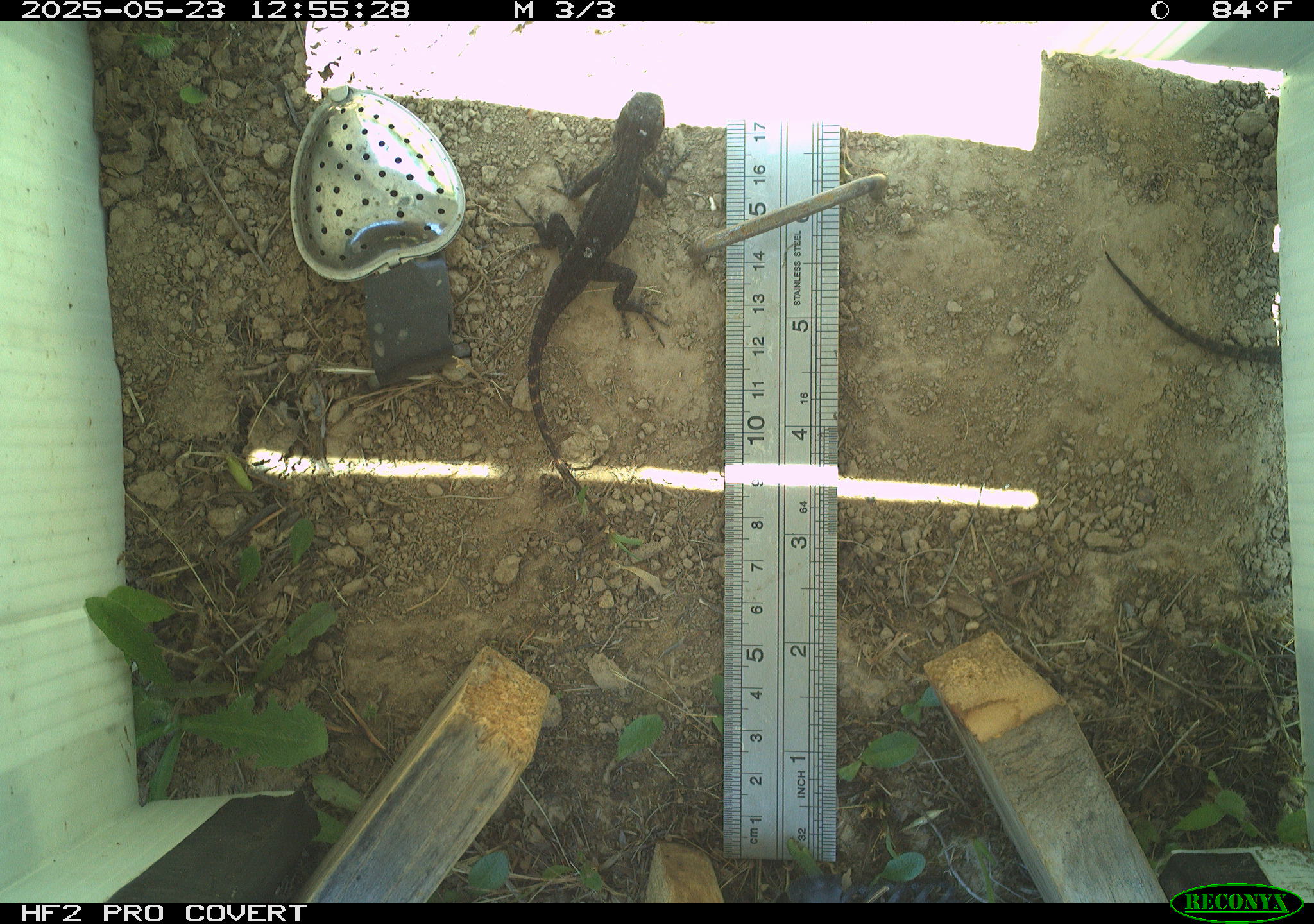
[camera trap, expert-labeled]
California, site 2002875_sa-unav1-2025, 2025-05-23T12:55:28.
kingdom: Animalia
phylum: Chordata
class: Reptilia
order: Squamata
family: Phrynosomatidae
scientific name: Phrynosomatidae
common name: north american spiny lizards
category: sceloporus/uta species